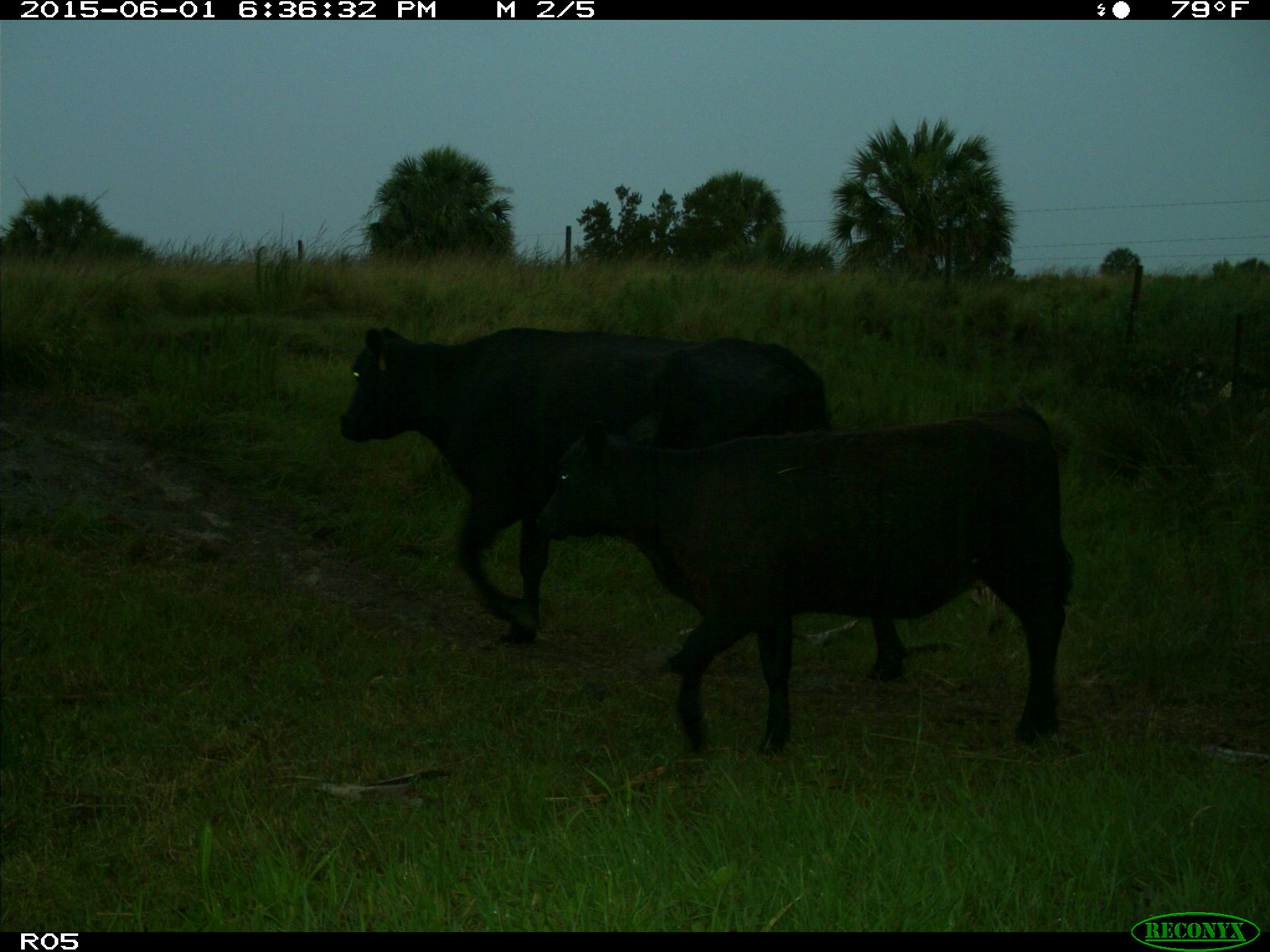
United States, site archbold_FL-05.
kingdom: Animalia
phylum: Chordata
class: Mammalia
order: Artiodactyla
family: Bovidae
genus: Bos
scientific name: Bos taurus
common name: domestic cow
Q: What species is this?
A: Bos taurus (domestic cow).